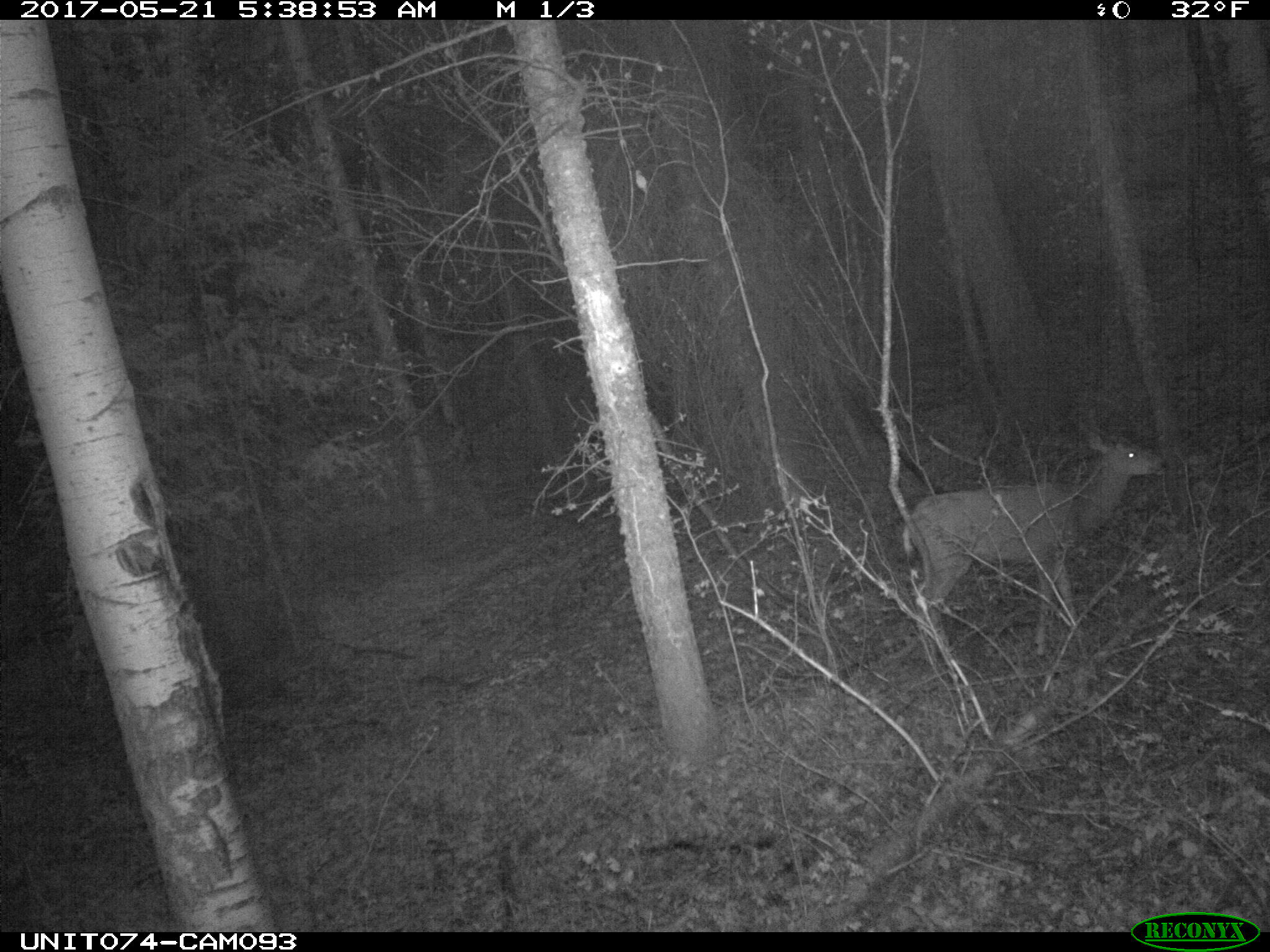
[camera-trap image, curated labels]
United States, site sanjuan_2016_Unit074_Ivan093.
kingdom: Animalia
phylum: Chordata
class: Mammalia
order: Artiodactyla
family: Cervidae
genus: Odocoileus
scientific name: Odocoileus hemionus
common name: mule deer